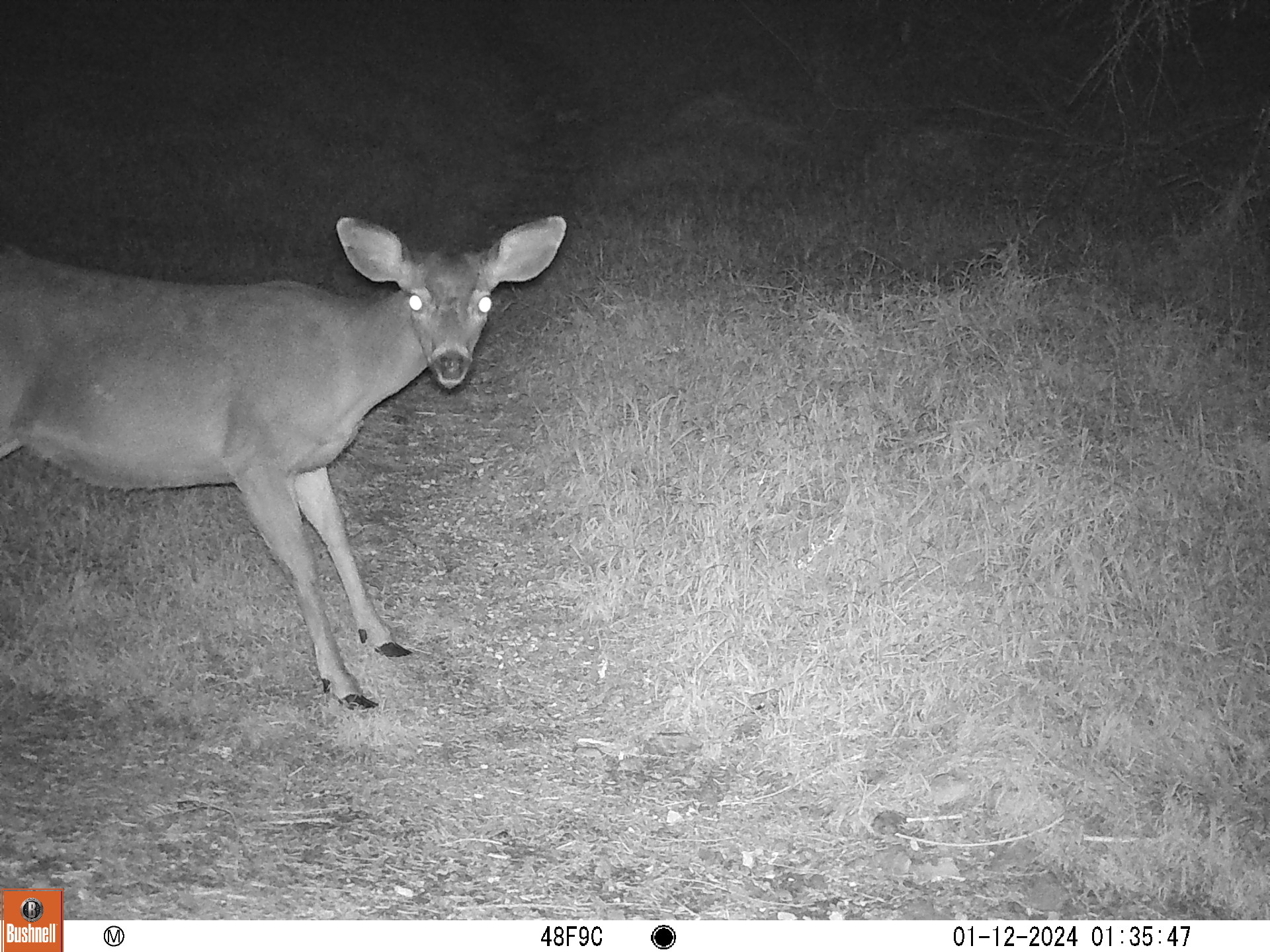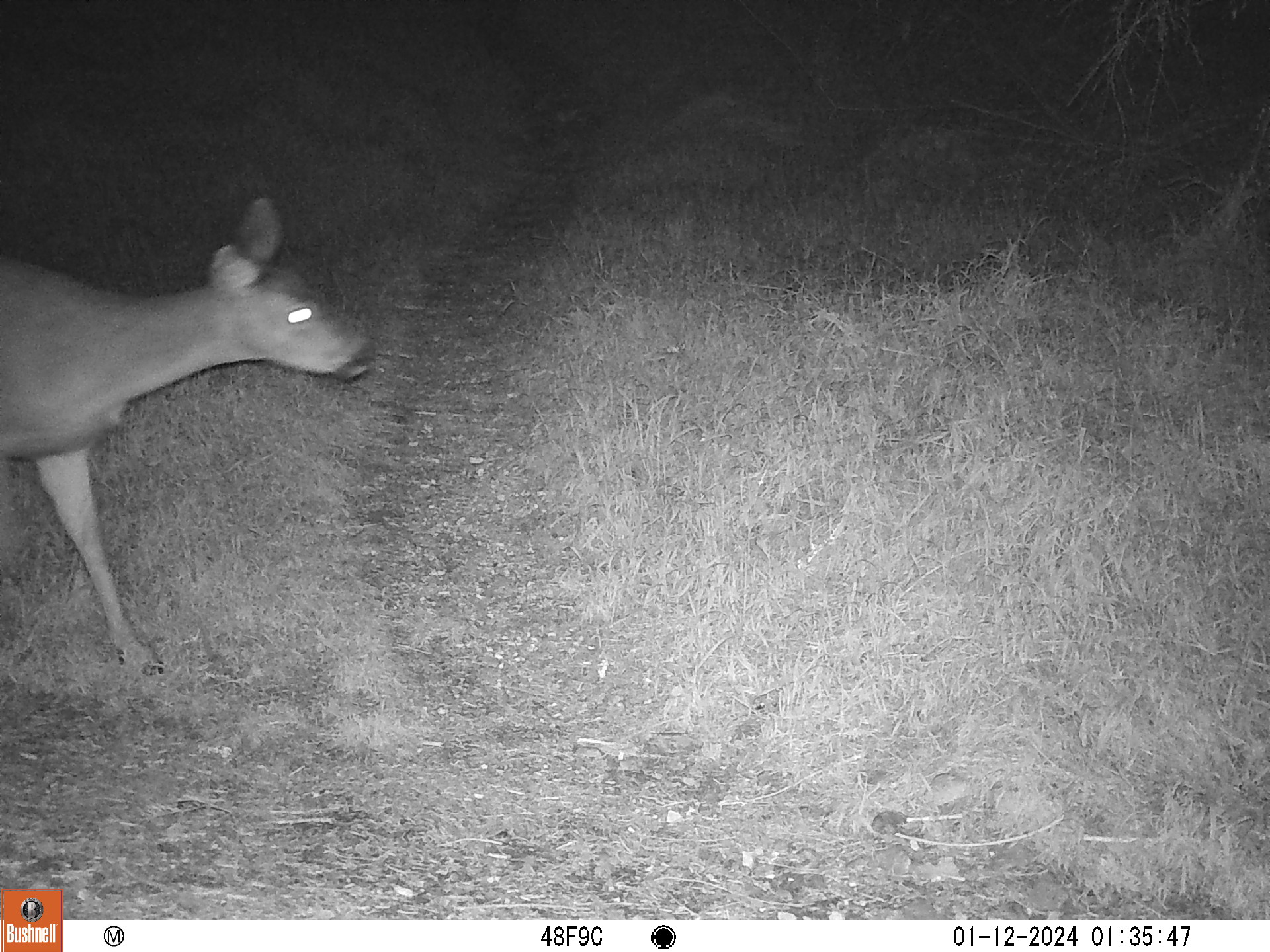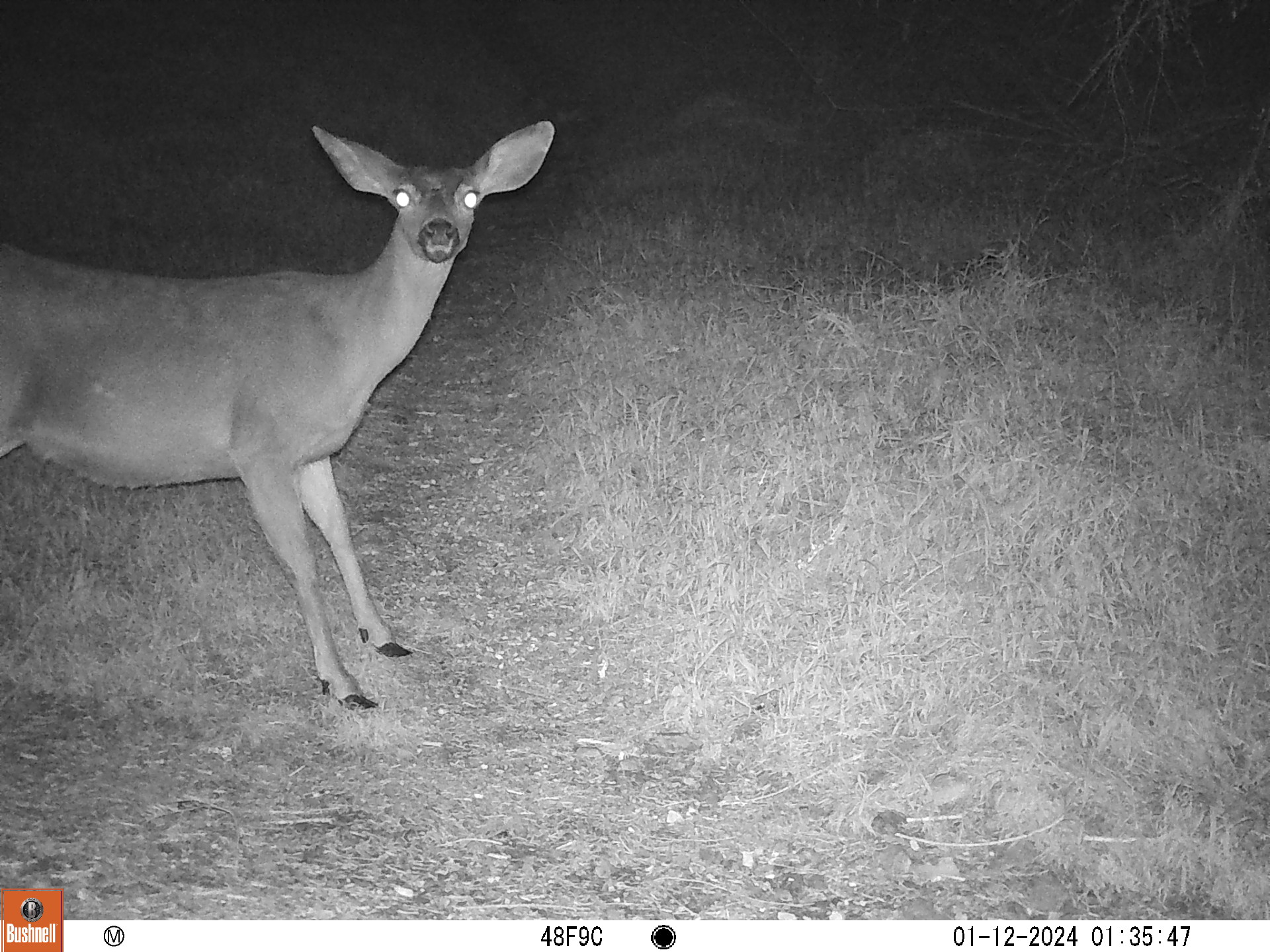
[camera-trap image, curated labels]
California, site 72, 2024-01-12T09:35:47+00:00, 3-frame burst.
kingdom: Animalia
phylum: Chordata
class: Mammalia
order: Artiodactyla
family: Cervidae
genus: Odocoileus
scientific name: Odocoileus hemionus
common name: mule deer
Mule deer (Odocoileus hemionus).